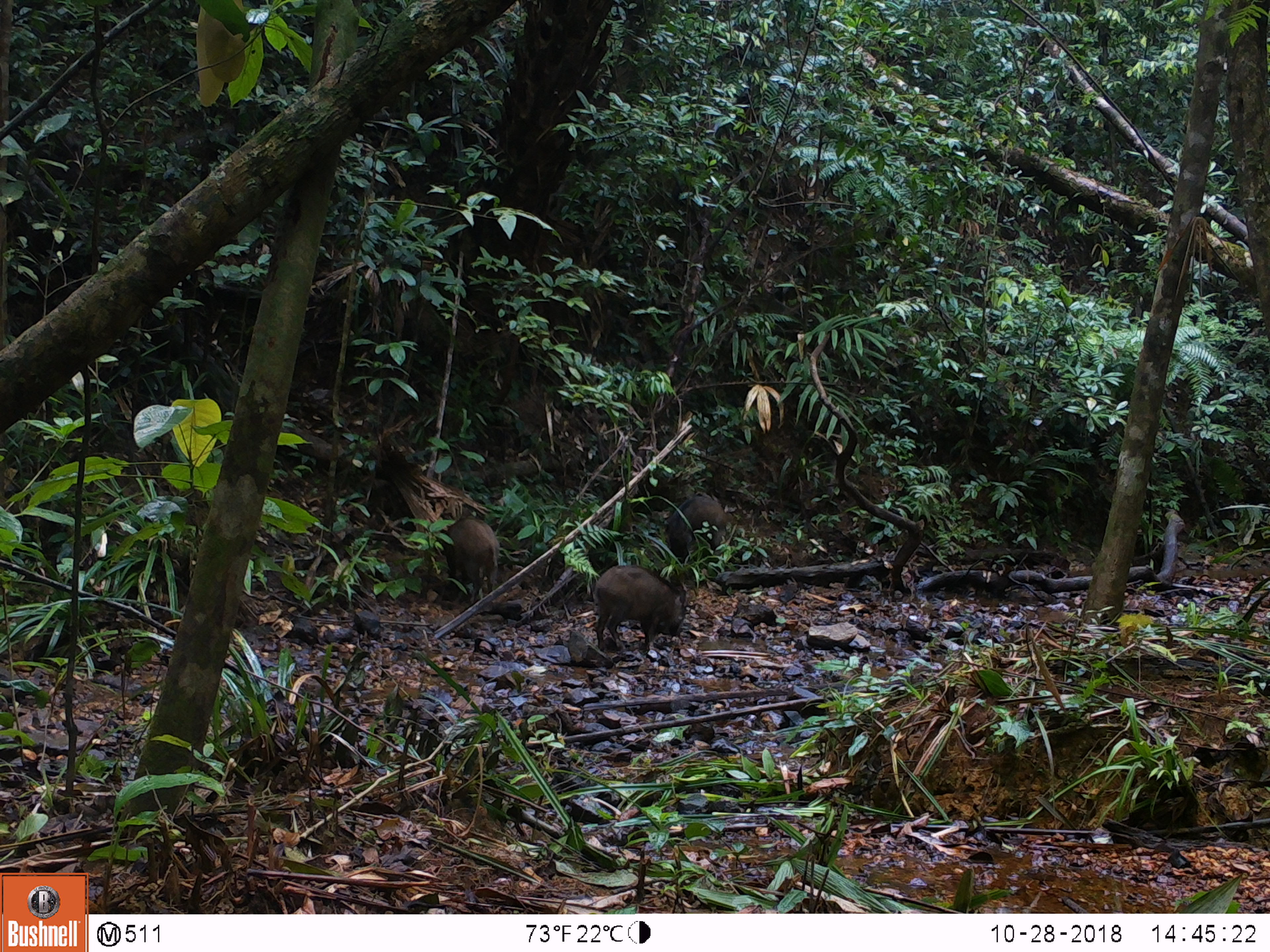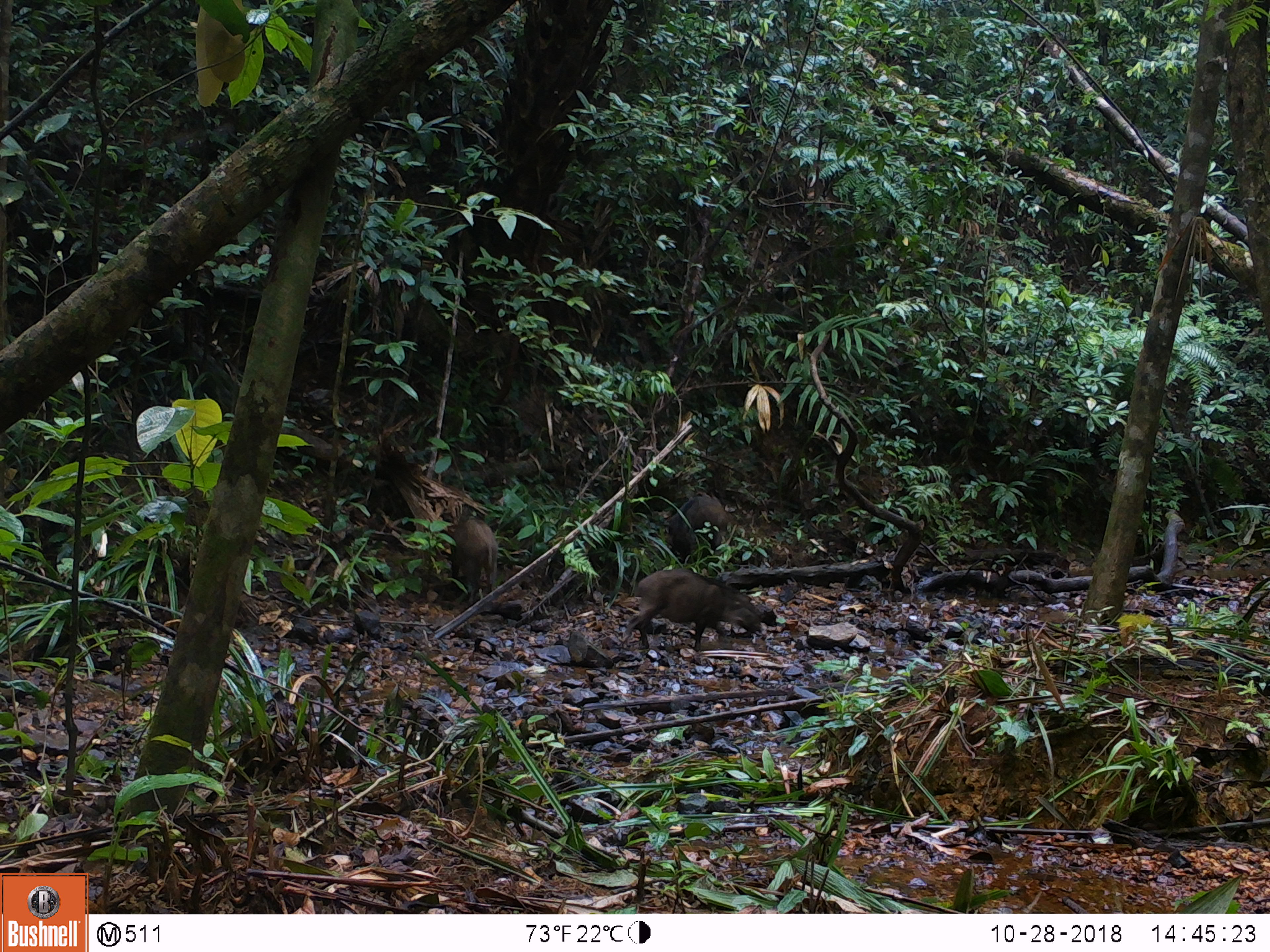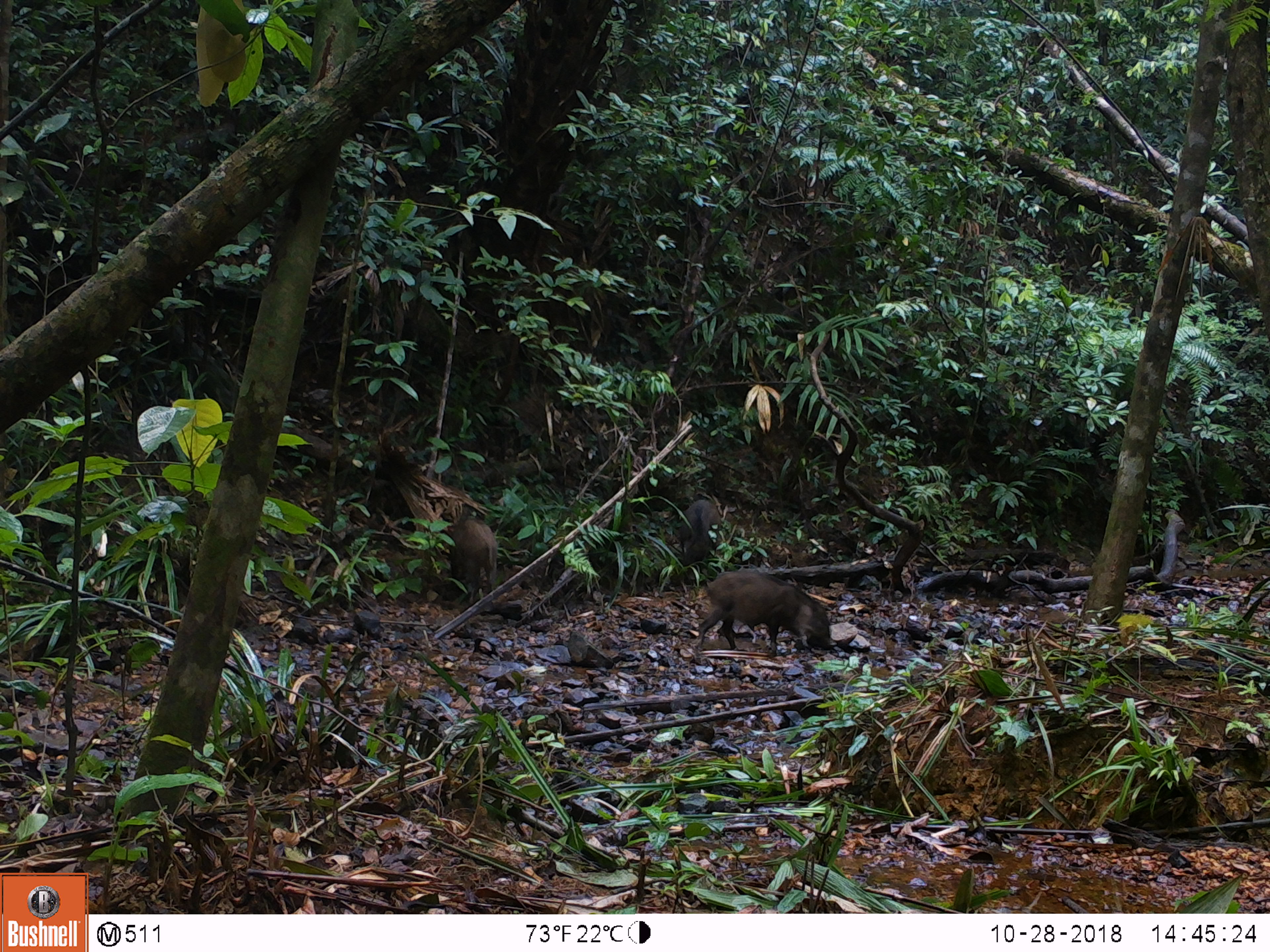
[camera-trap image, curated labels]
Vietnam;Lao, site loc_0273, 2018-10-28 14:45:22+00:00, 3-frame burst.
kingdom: Animalia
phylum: Chordata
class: Mammalia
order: Artiodactyla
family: Suidae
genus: Sus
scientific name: Sus scrofa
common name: eurasian wild pig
Eurasian wild pig (Sus scrofa). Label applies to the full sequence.